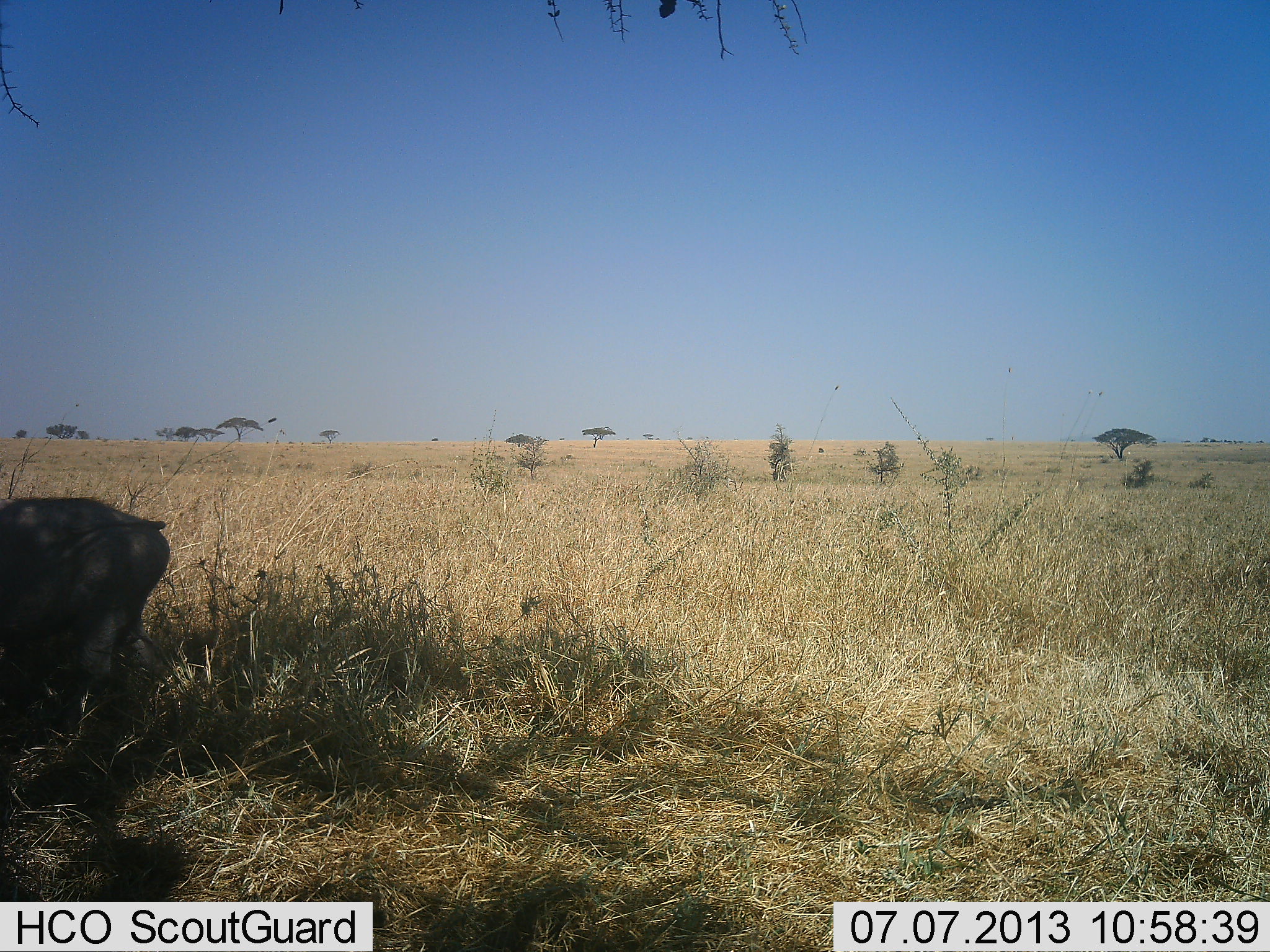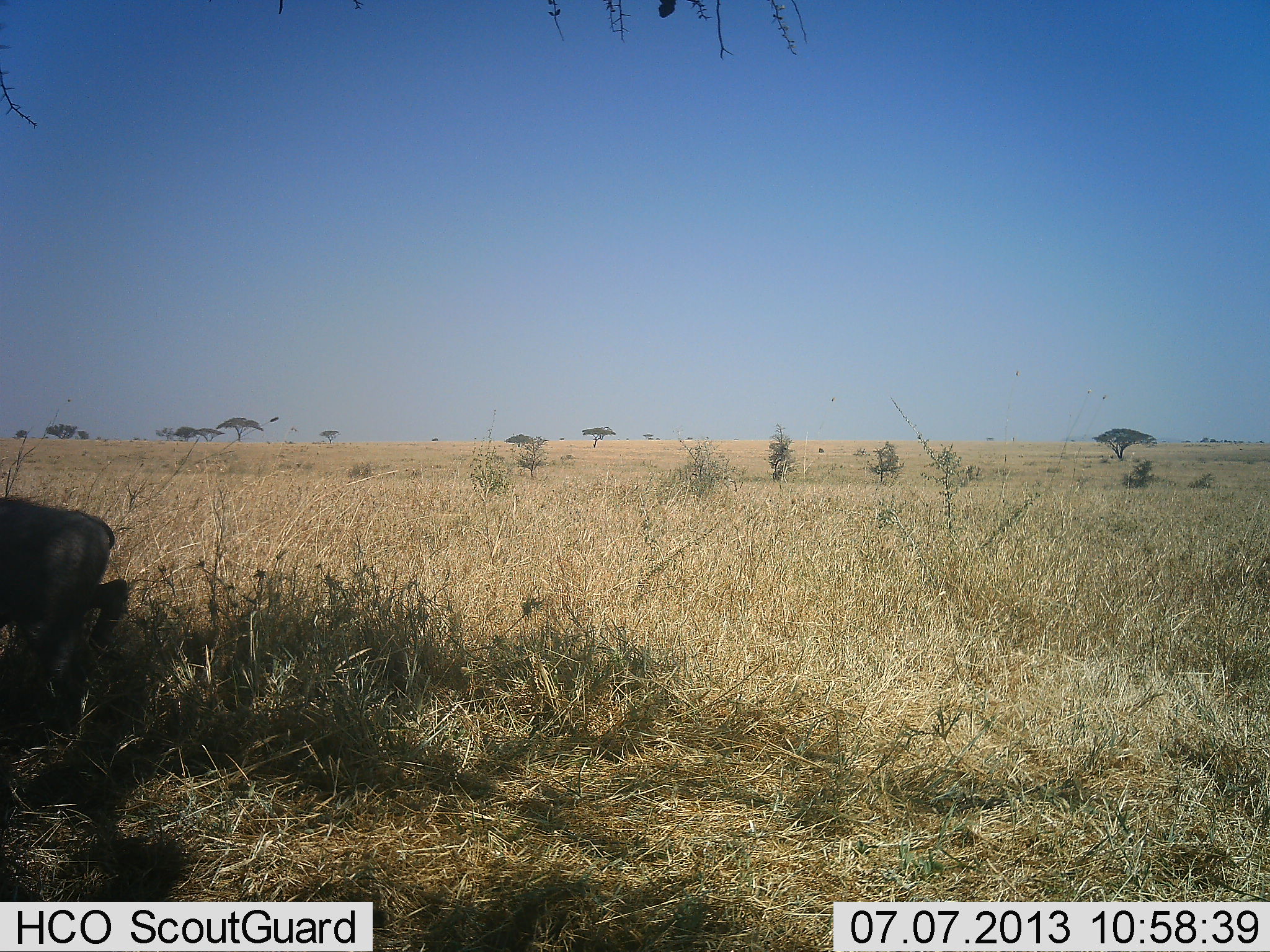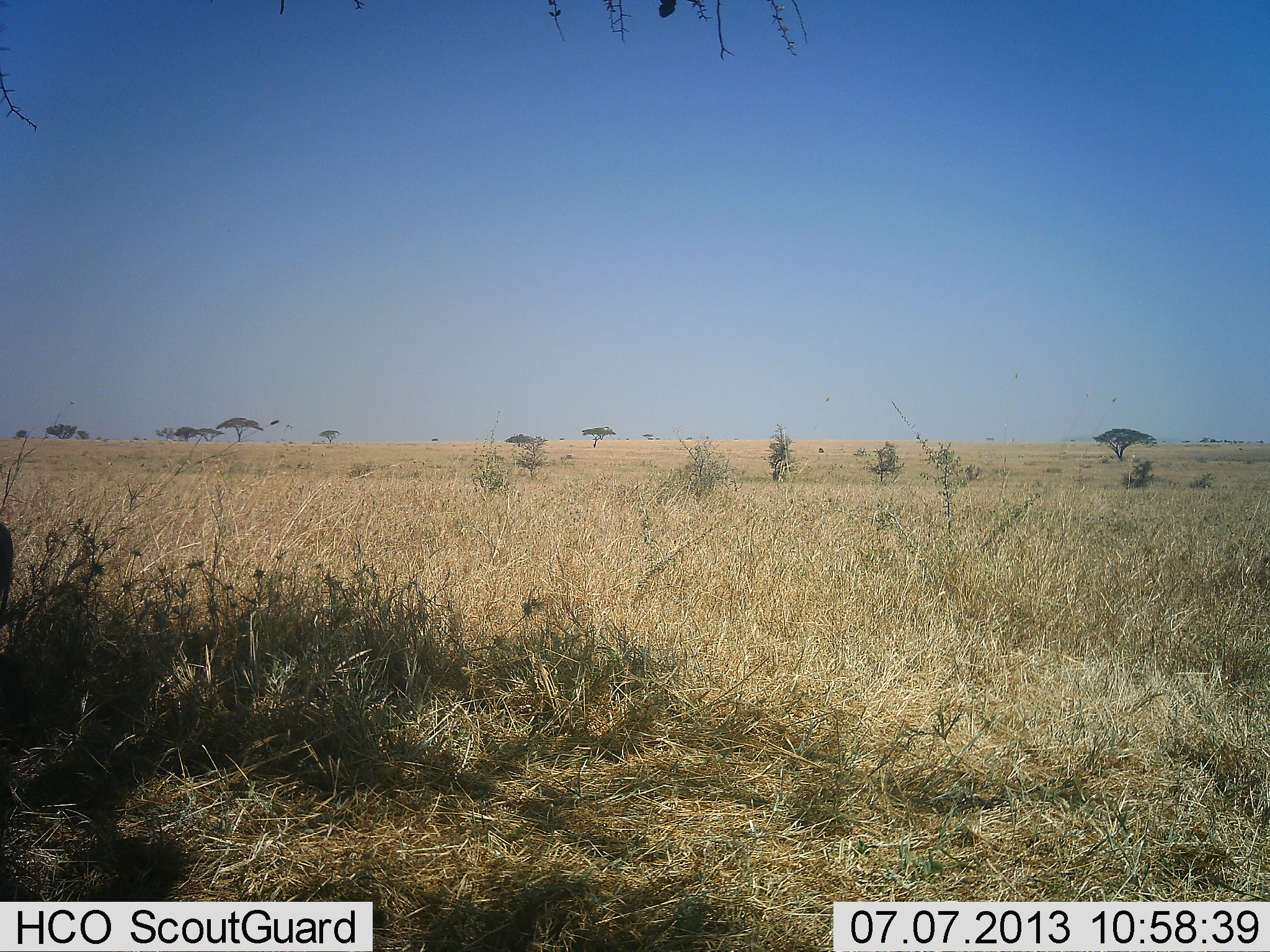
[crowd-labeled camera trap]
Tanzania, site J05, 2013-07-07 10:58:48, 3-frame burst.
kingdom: Animalia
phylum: Chordata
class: Mammalia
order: Artiodactyla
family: Suidae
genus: Phacochoerus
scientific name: Phacochoerus africanus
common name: warthog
Warthog (Phacochoerus africanus), count 1. Behavior (volunteer vote fractions): standing 25%, resting 0%, moving 83%, interacting 0%. Young present (vote fraction): 0%. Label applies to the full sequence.